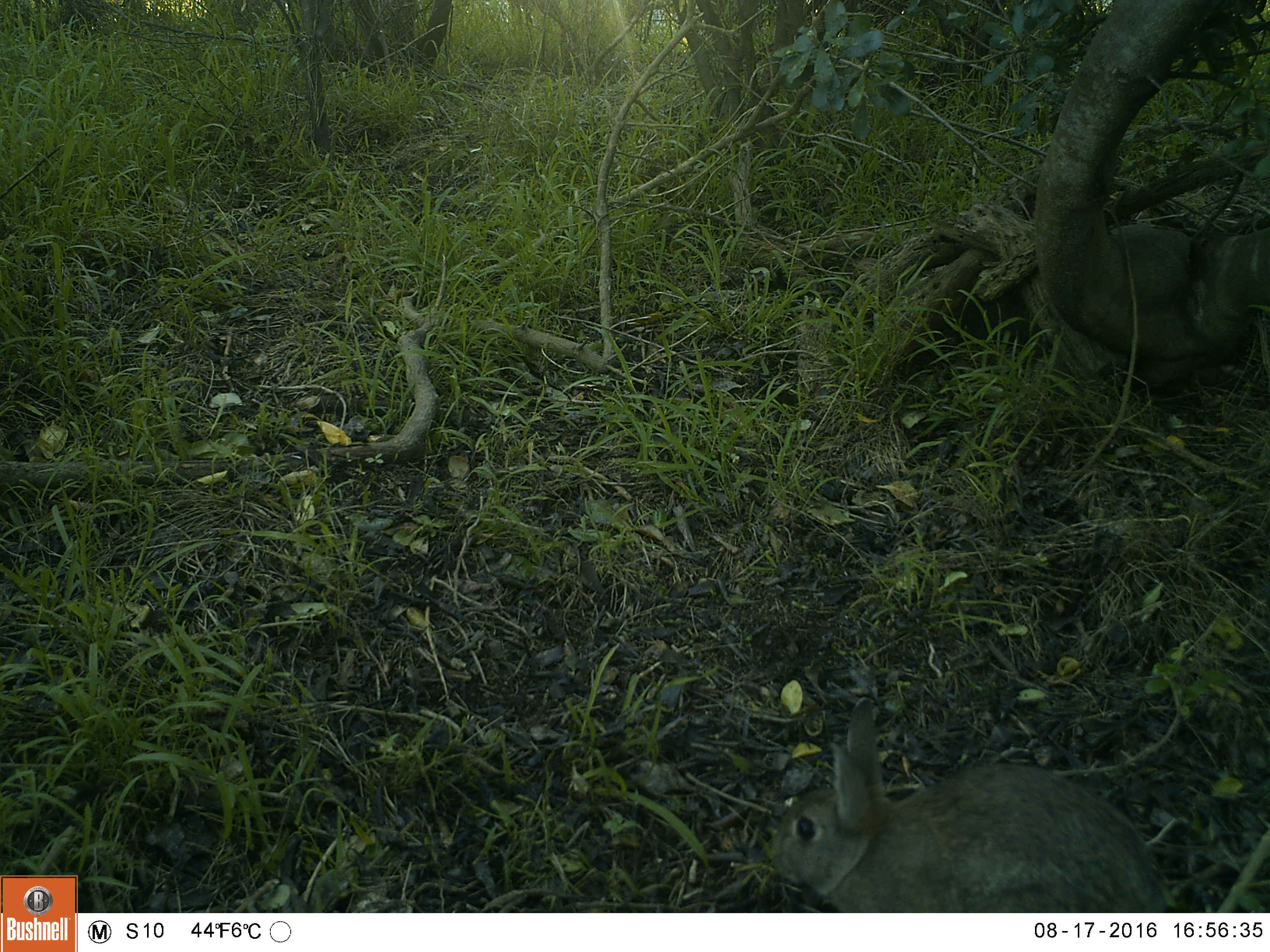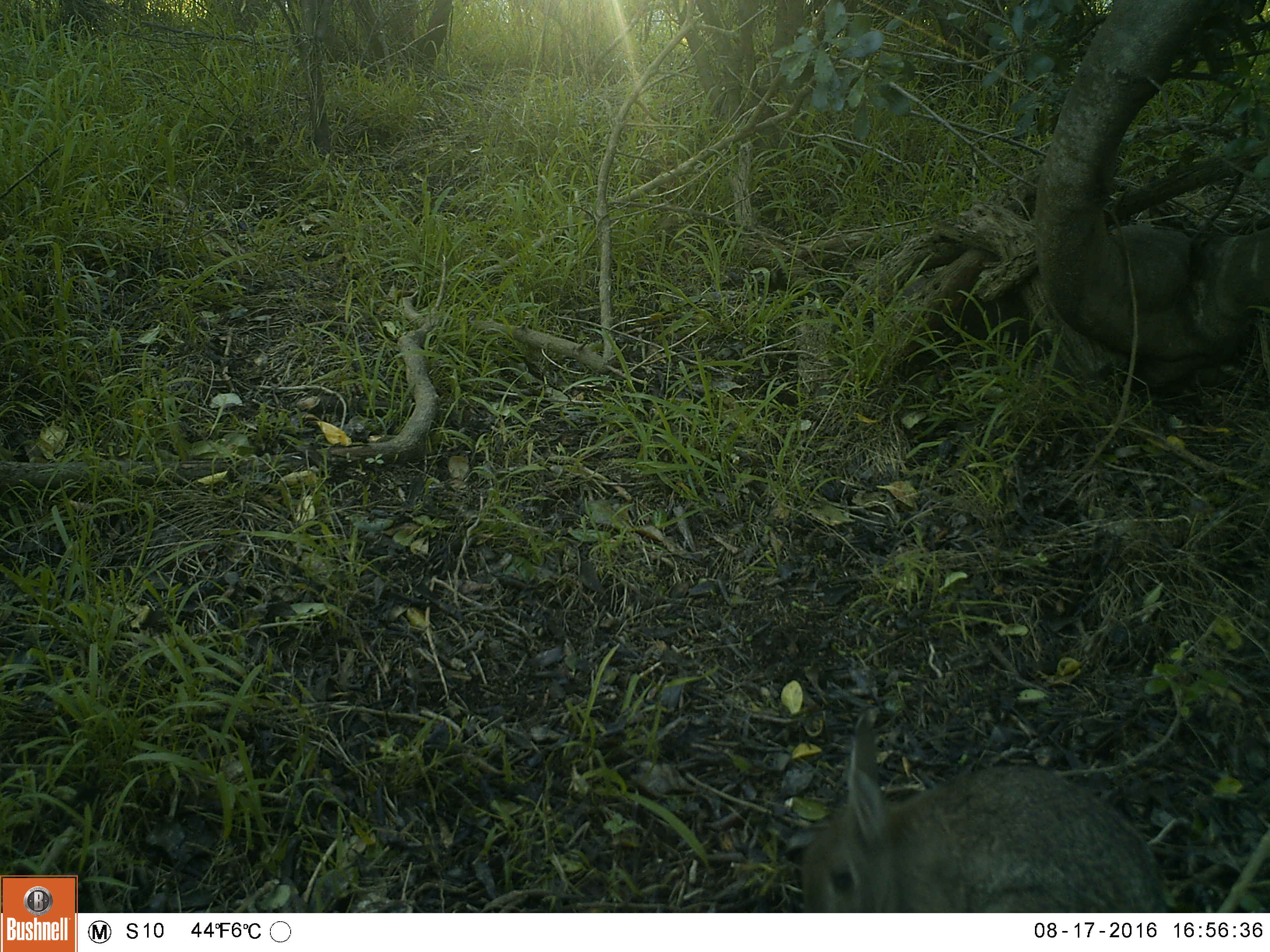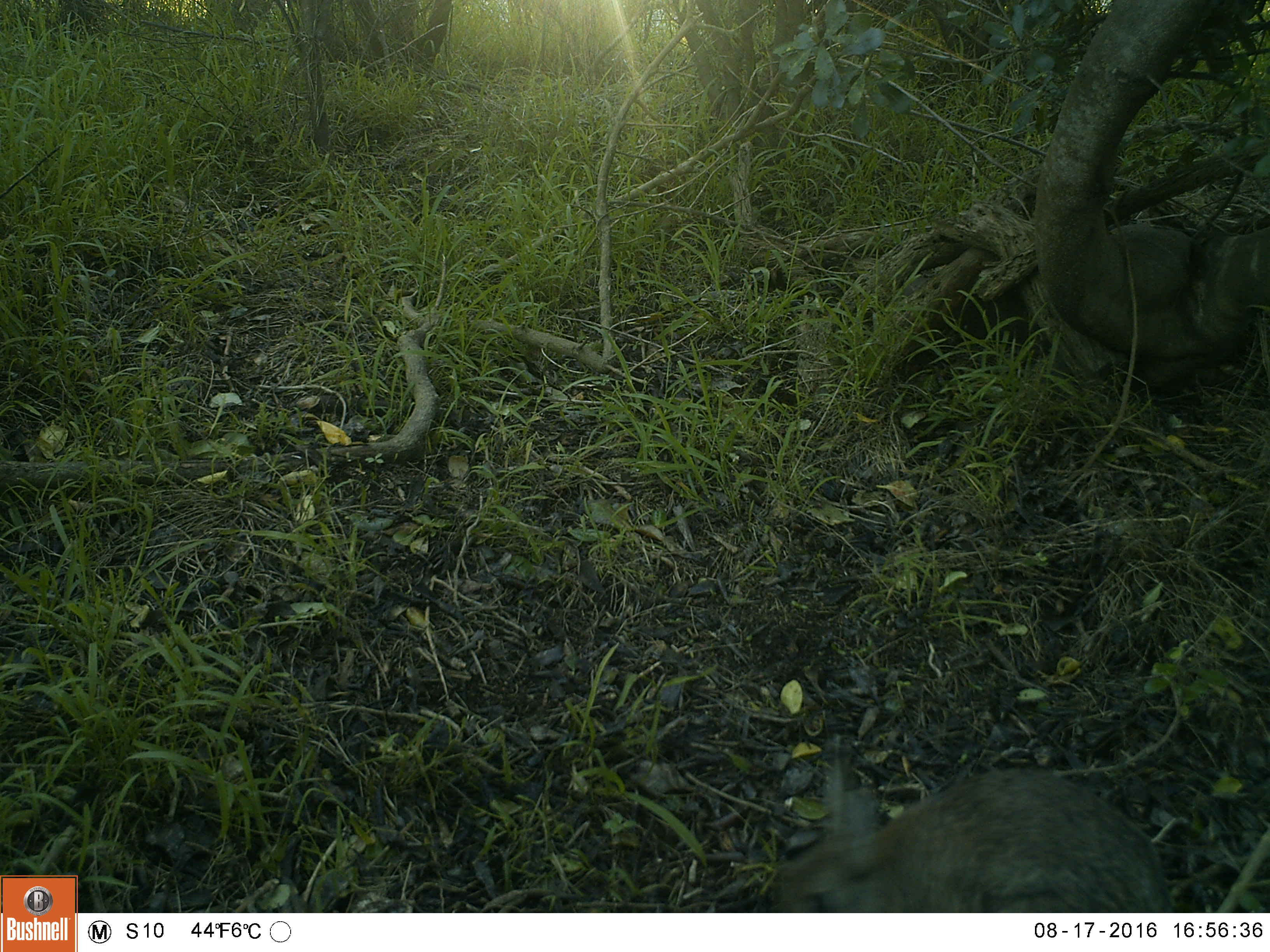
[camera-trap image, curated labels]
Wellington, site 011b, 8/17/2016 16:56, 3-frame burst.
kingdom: Animalia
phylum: Chordata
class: Mammalia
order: Lagomorpha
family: Leporidae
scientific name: Leporidae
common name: rabbit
Rabbit (Leporidae).